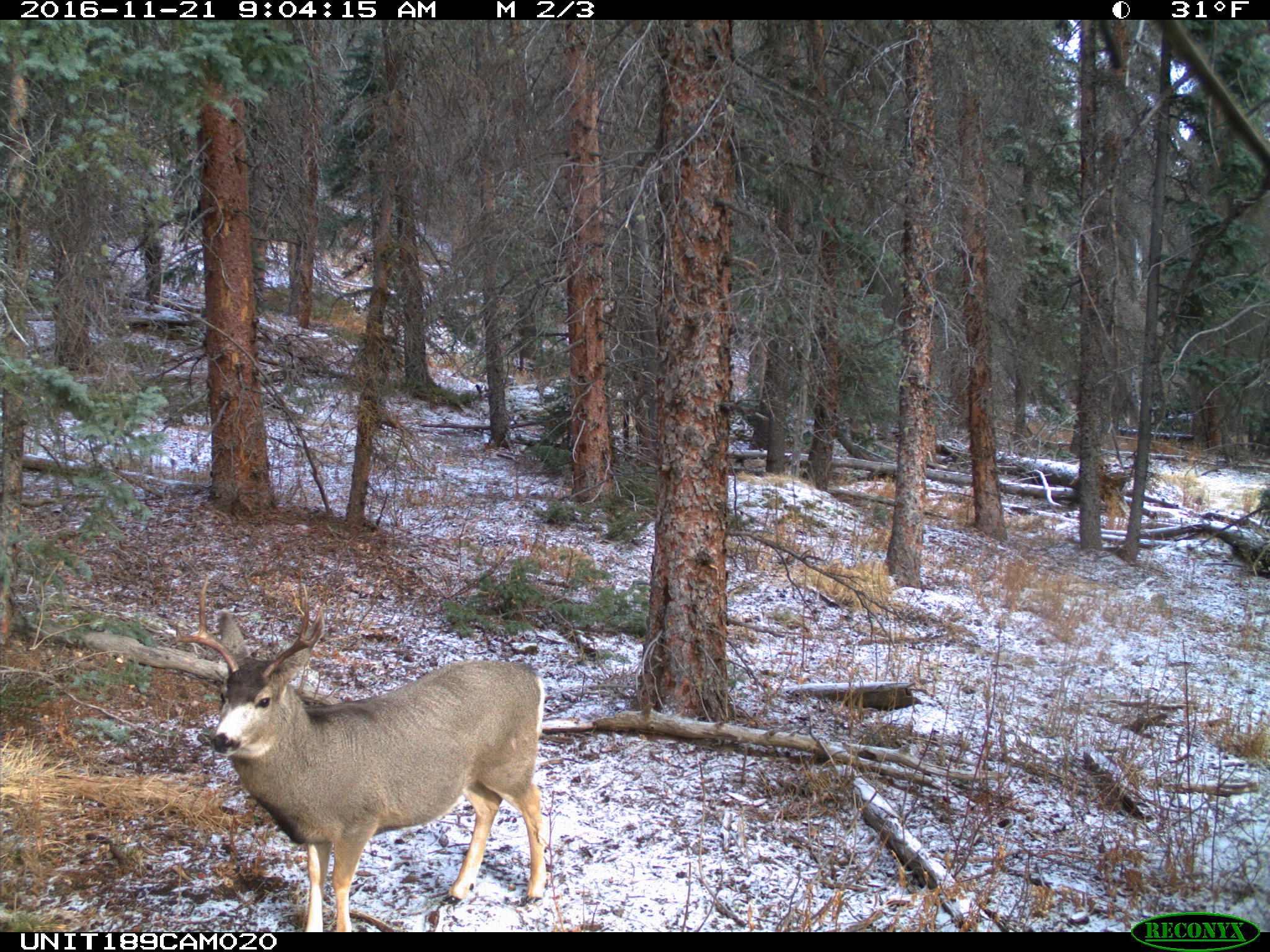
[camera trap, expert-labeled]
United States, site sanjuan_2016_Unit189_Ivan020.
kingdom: Animalia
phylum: Chordata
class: Mammalia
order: Artiodactyla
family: Cervidae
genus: Odocoileus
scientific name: Odocoileus hemionus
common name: mule deer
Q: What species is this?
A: Odocoileus hemionus (mule deer).